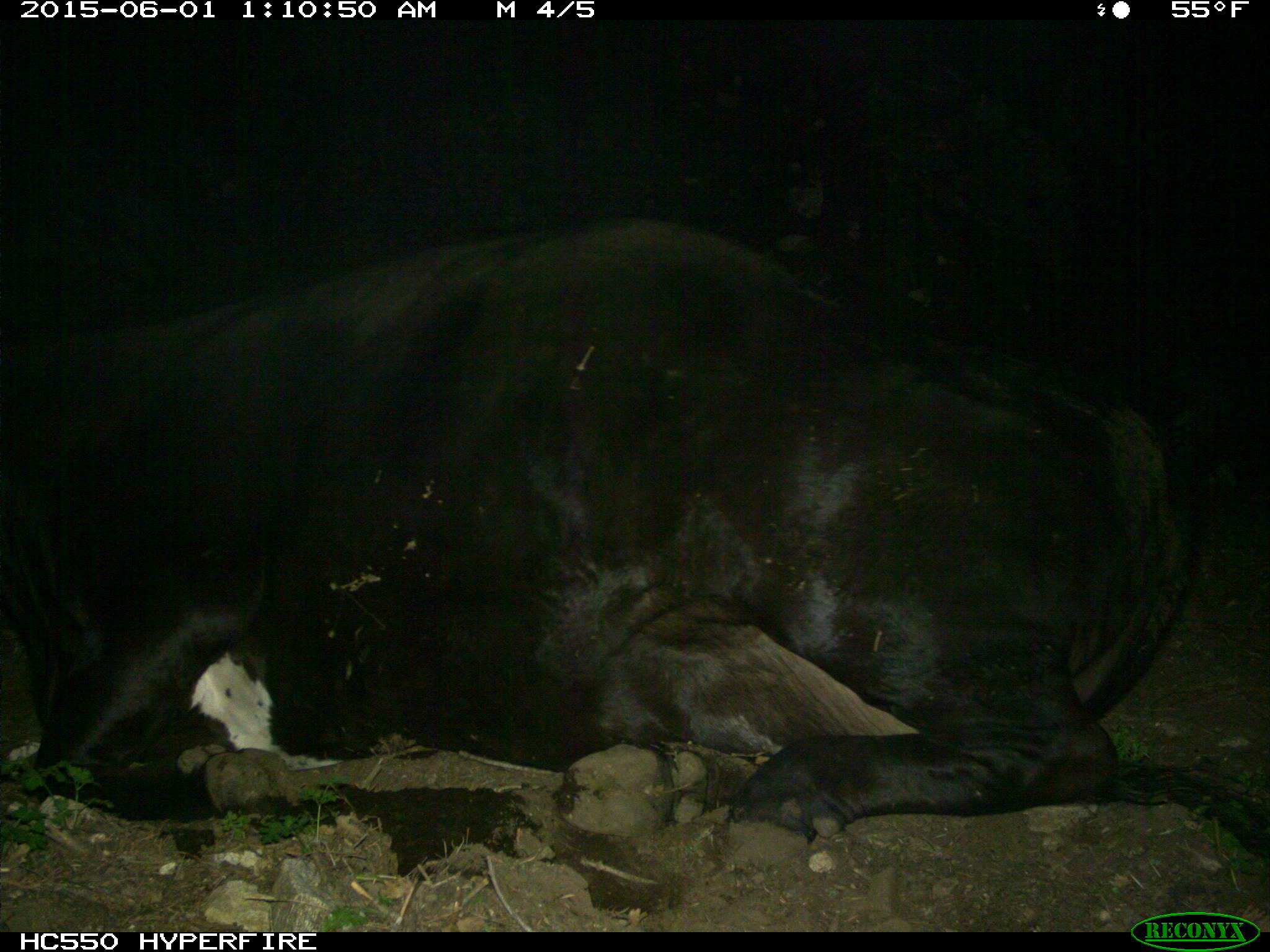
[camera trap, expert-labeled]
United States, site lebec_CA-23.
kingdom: Animalia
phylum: Chordata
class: Mammalia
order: Artiodactyla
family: Bovidae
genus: Bos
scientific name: Bos taurus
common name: domestic cow